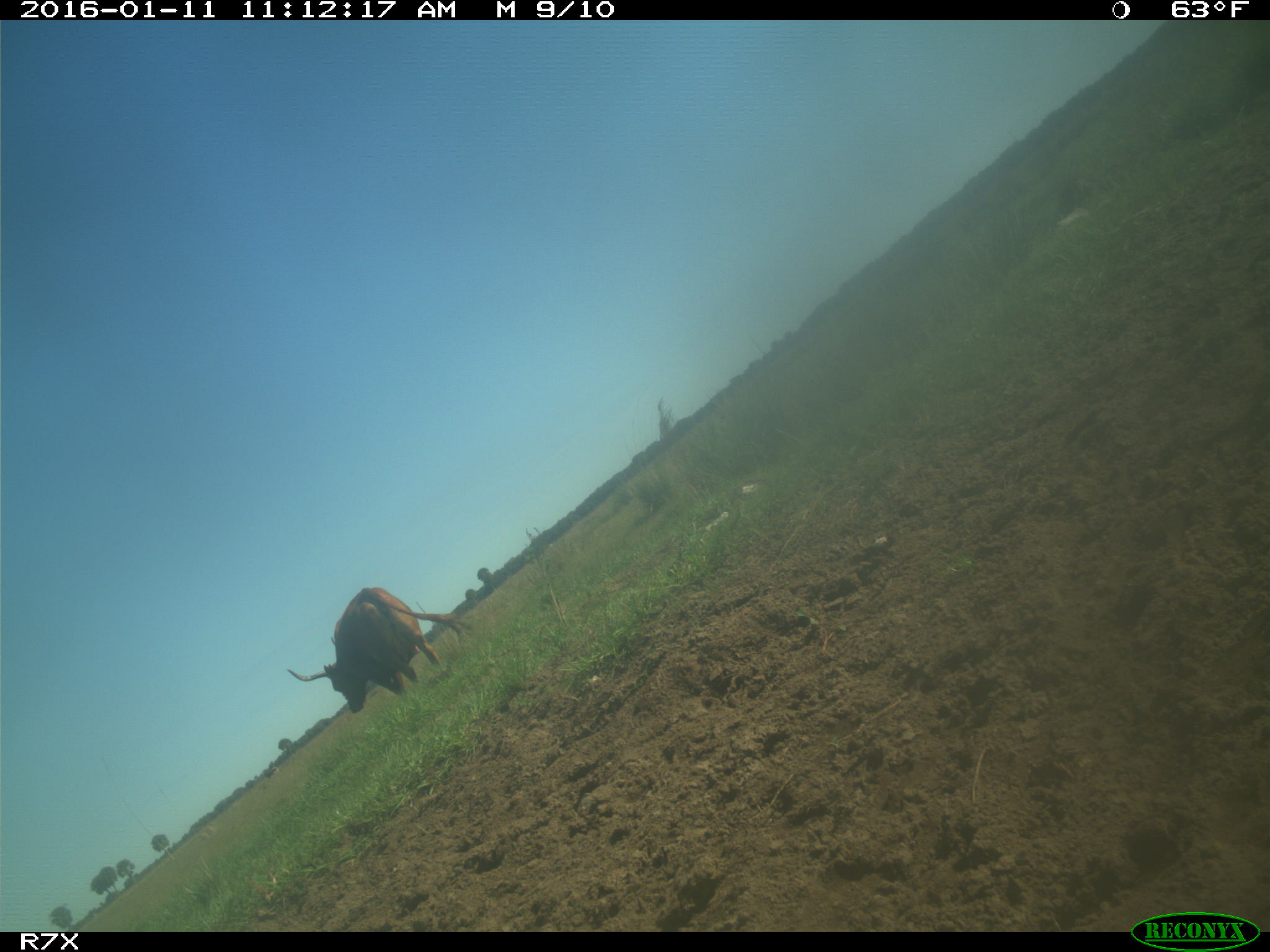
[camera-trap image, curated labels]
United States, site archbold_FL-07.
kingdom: Animalia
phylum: Chordata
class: Mammalia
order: Artiodactyla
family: Bovidae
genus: Bos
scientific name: Bos taurus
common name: domestic cow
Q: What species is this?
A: Bos taurus (domestic cow).